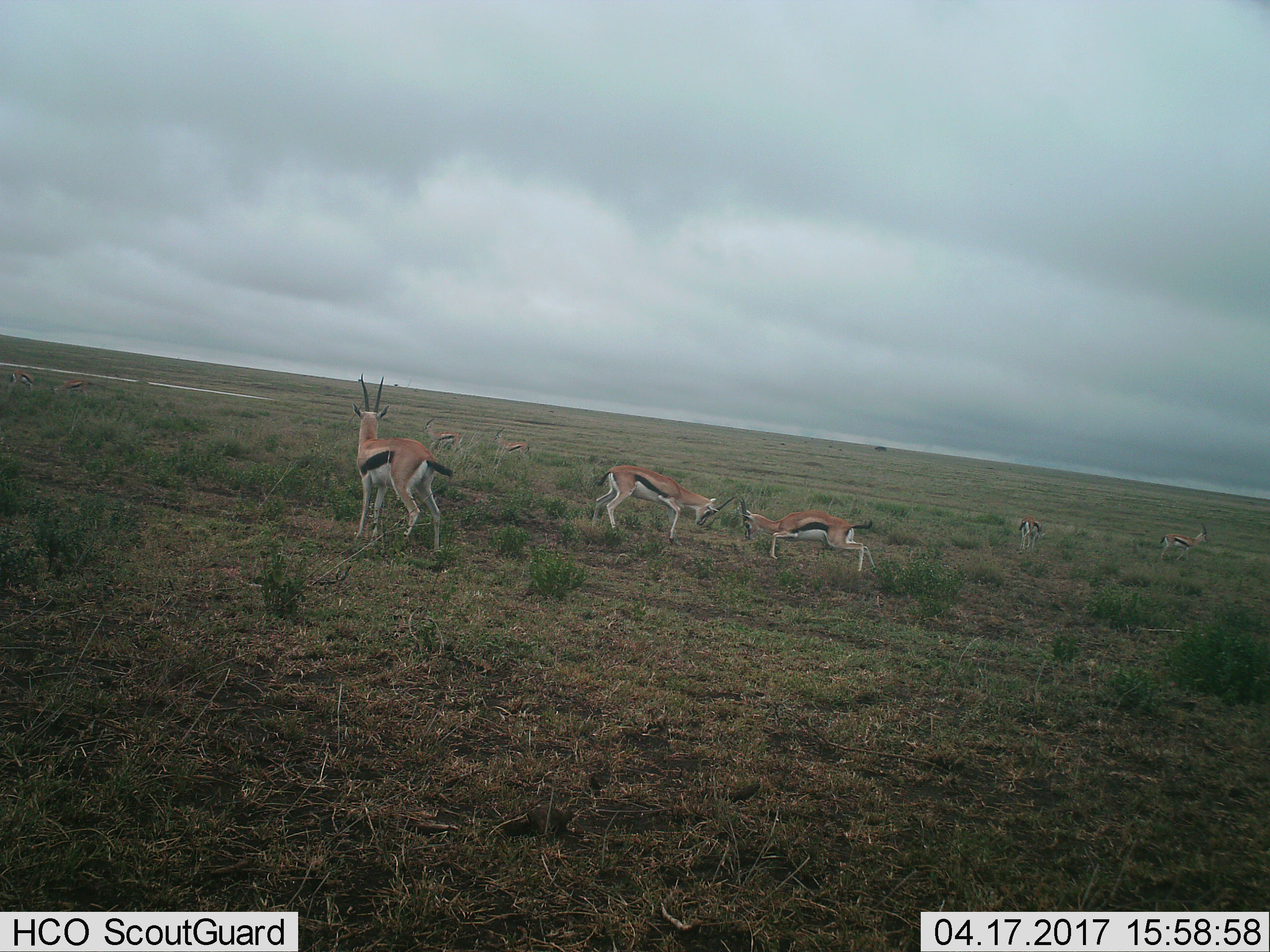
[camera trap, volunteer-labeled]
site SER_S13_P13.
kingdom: Animalia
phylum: Chordata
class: Mammalia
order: Artiodactyla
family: Bovidae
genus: Eudorcas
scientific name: Eudorcas thomsonii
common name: thomson's gazelle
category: gazellethomsons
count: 7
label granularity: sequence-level